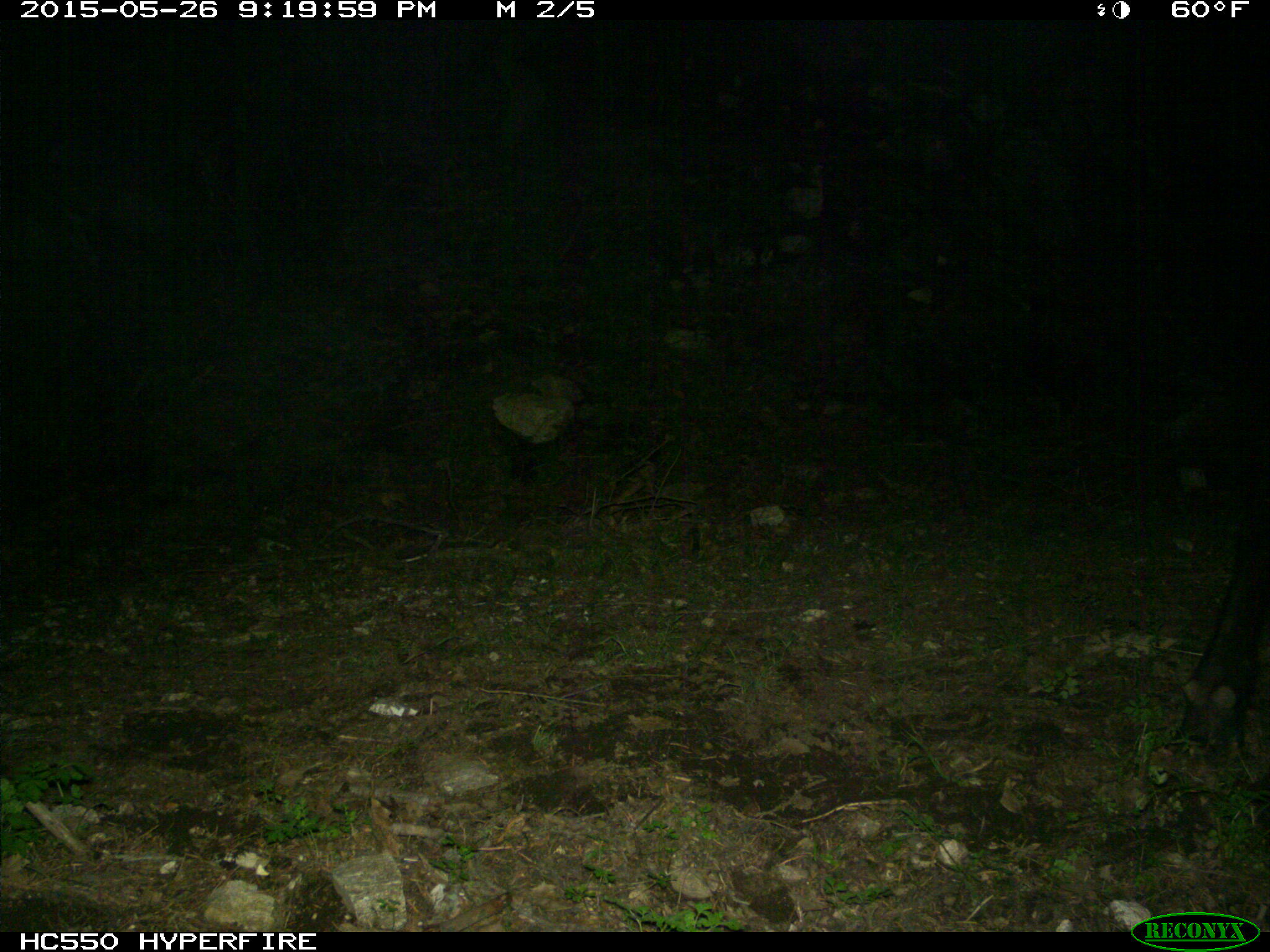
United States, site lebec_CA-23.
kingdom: Animalia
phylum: Chordata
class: Mammalia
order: Artiodactyla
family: Bovidae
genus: Bos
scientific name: Bos taurus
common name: domestic cow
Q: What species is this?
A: Bos taurus (domestic cow).